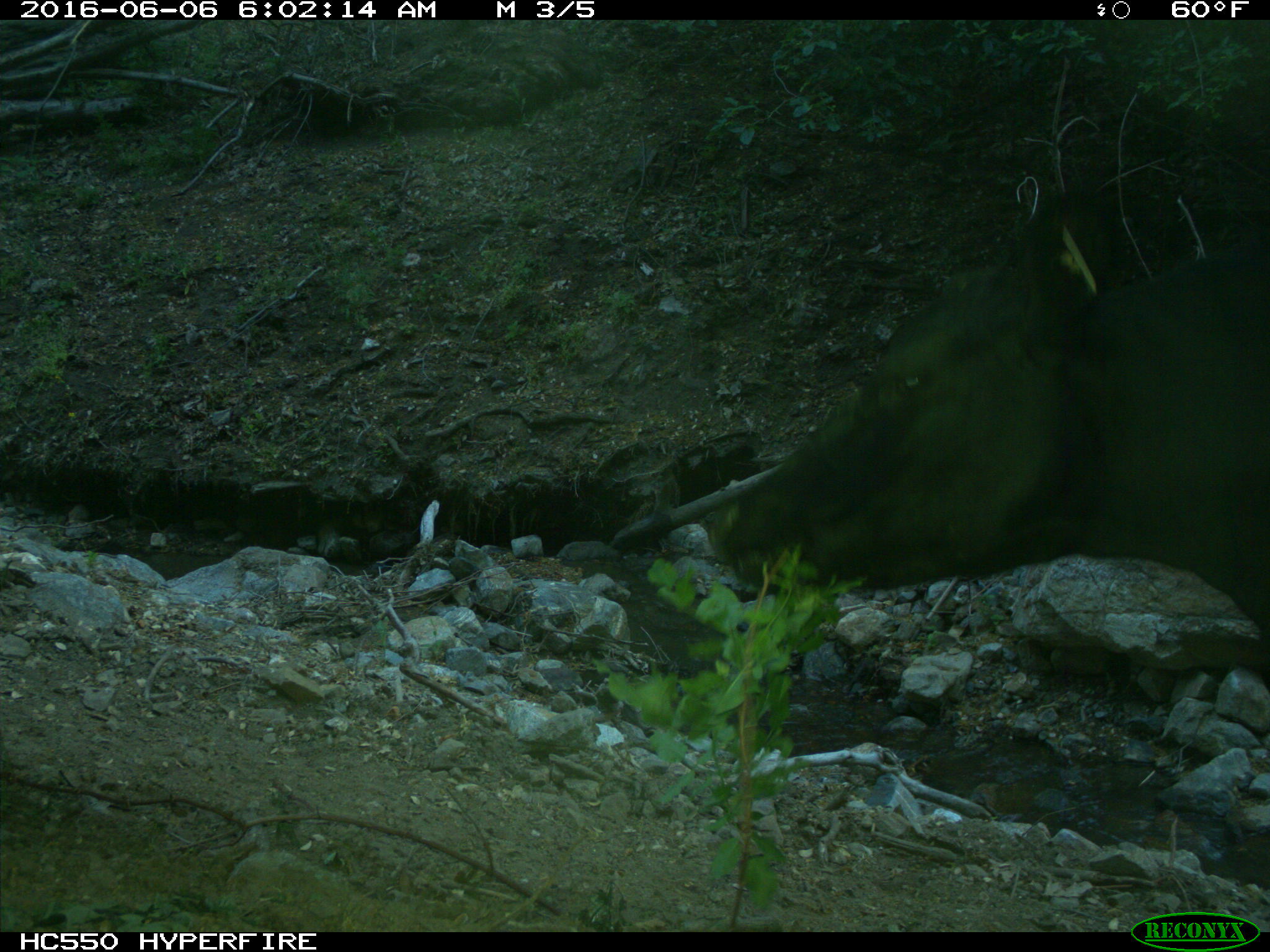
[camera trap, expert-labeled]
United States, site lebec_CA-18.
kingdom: Animalia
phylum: Chordata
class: Mammalia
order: Artiodactyla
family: Bovidae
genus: Bos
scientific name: Bos taurus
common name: domestic cow